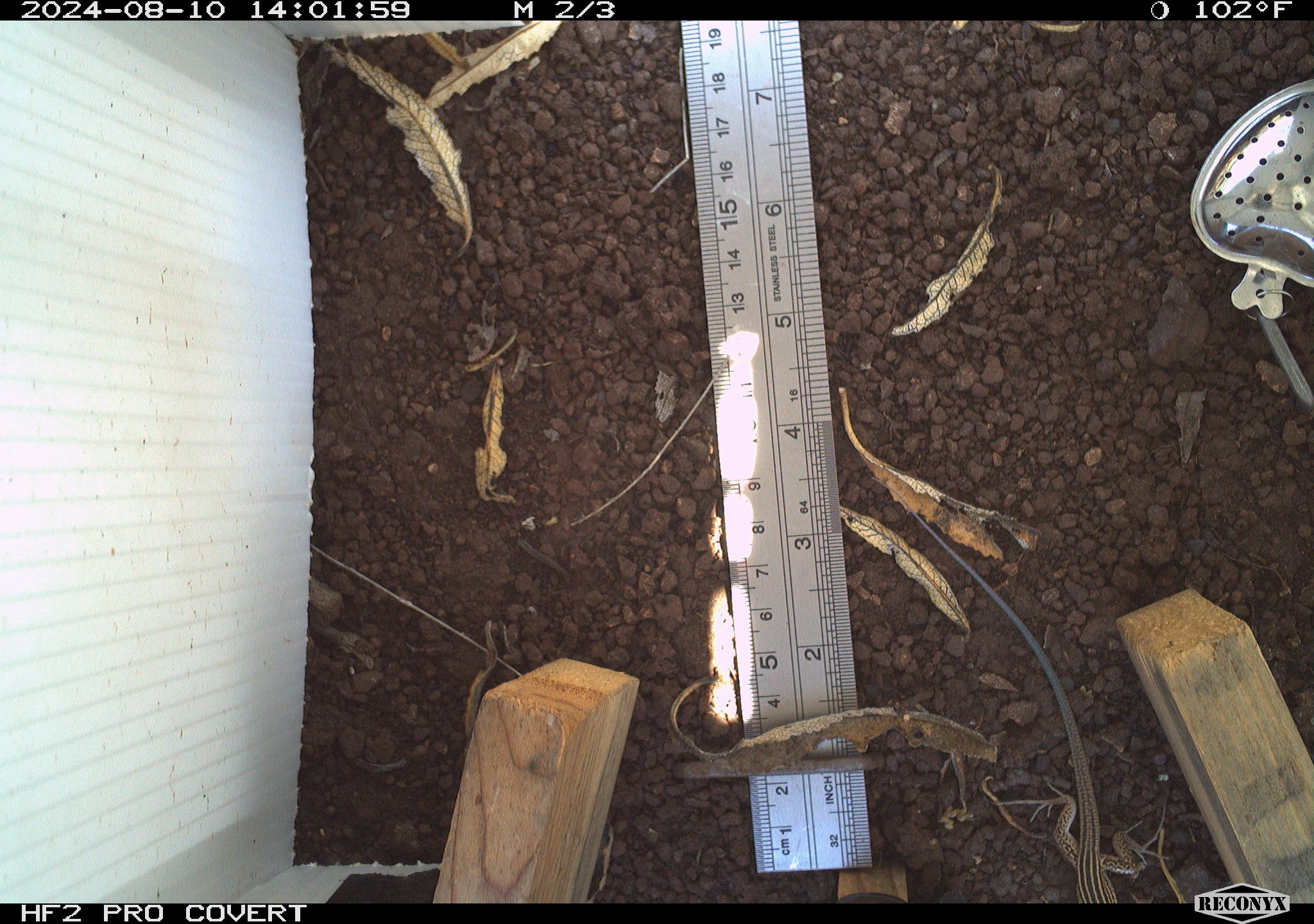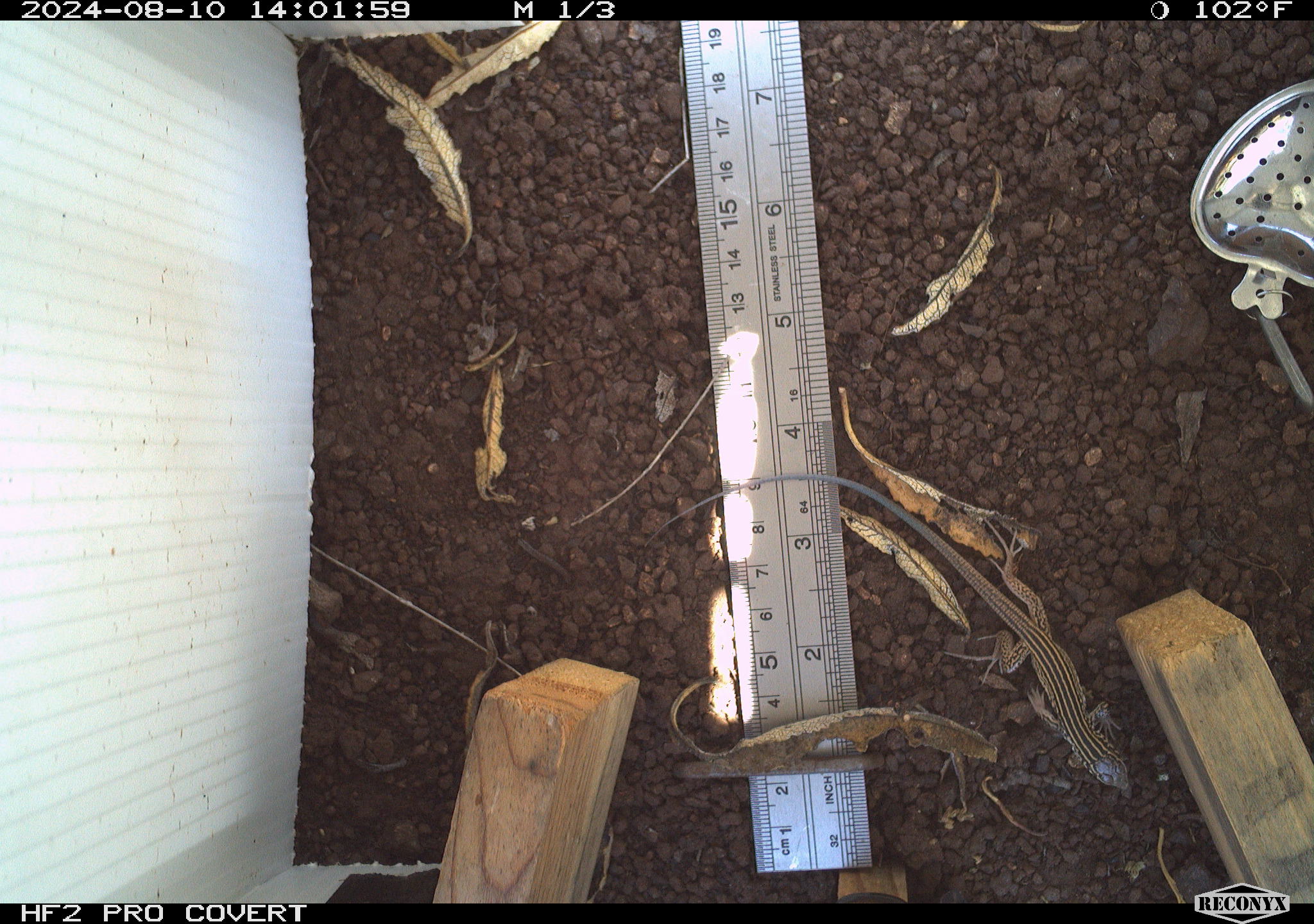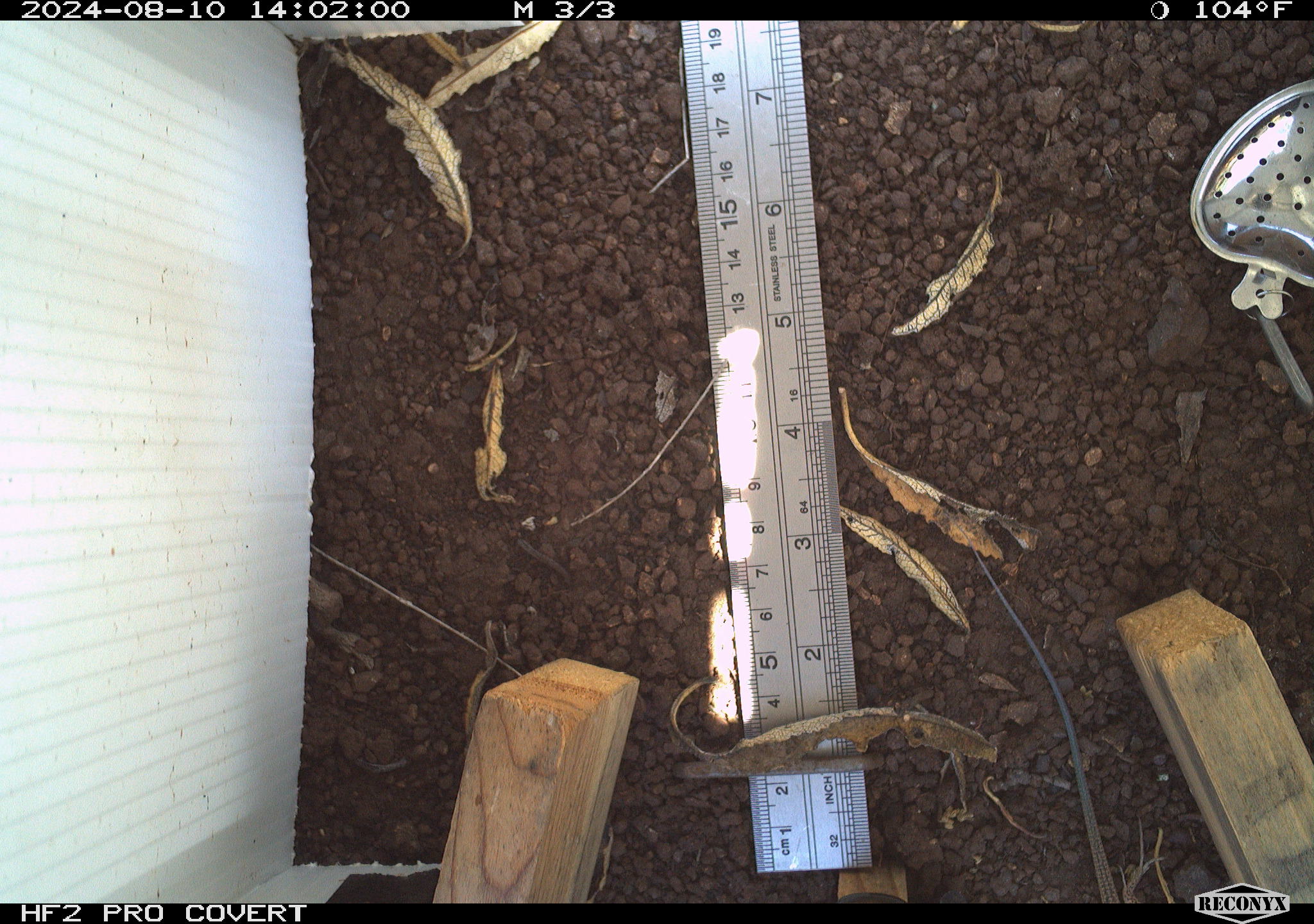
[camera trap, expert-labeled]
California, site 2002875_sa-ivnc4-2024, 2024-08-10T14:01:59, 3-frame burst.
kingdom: Animalia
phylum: Chordata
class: Reptilia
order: Squamata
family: Scincidae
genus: Plestiodon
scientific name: Plestiodon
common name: blue-tailed skinks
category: plestiodon species